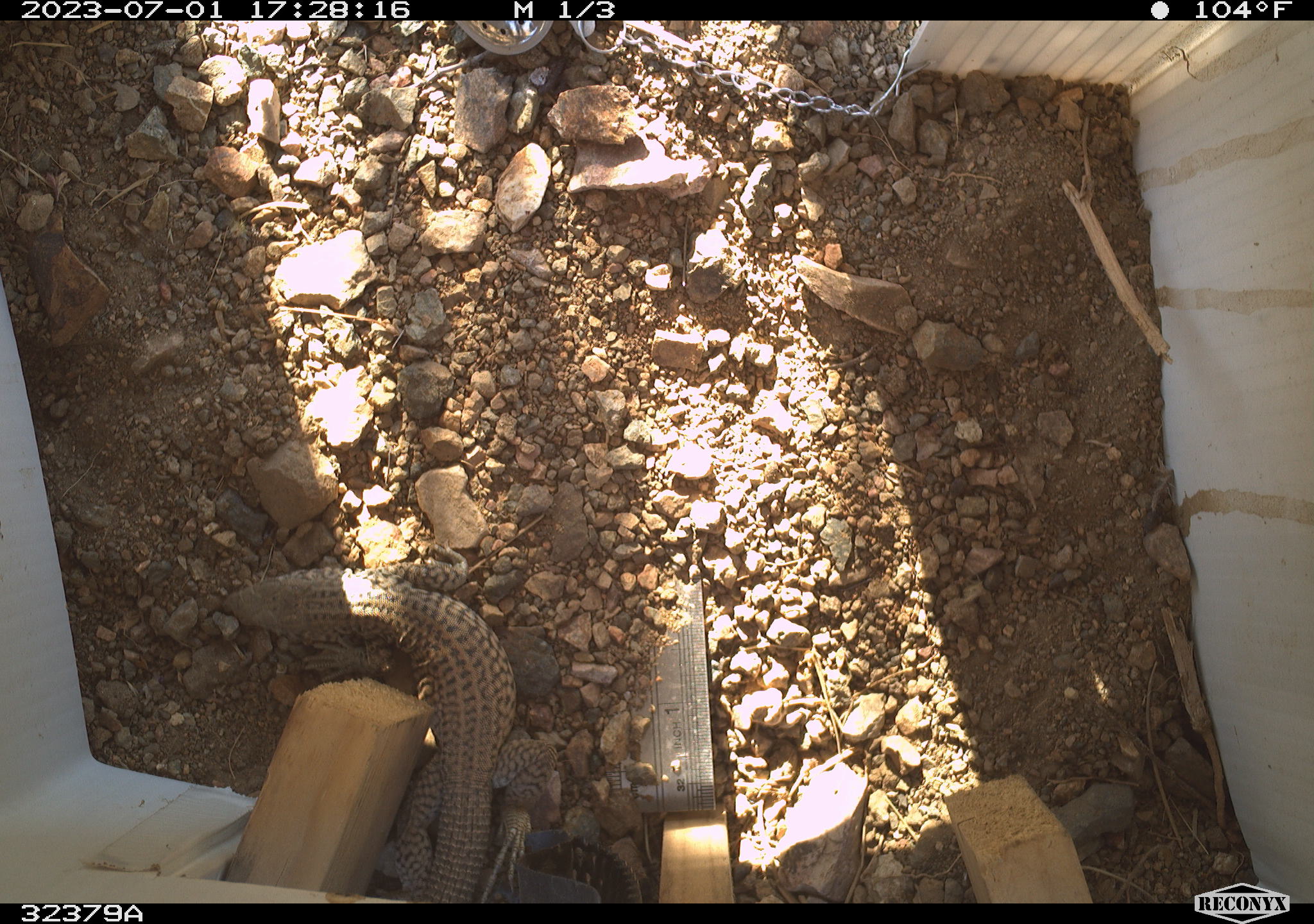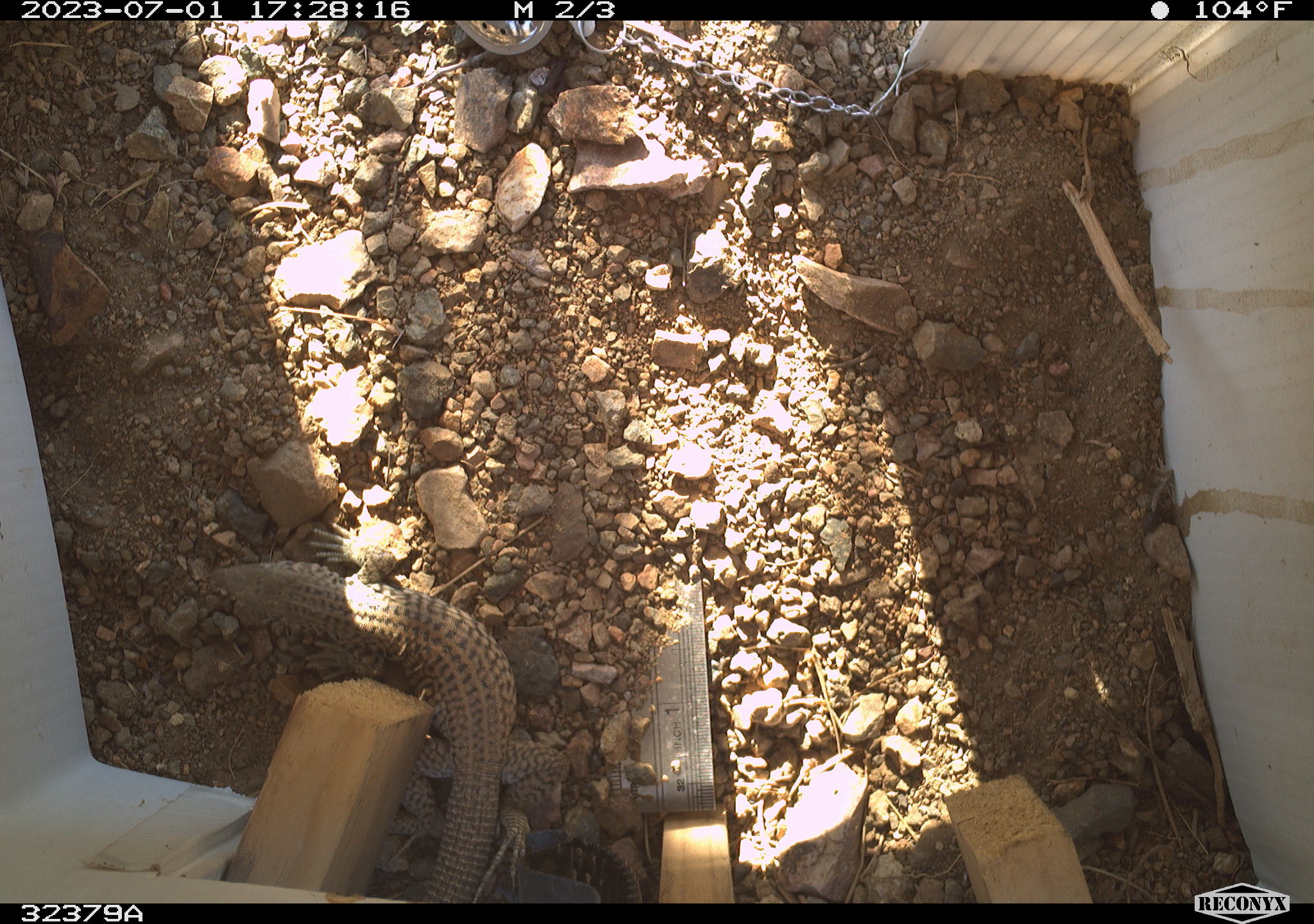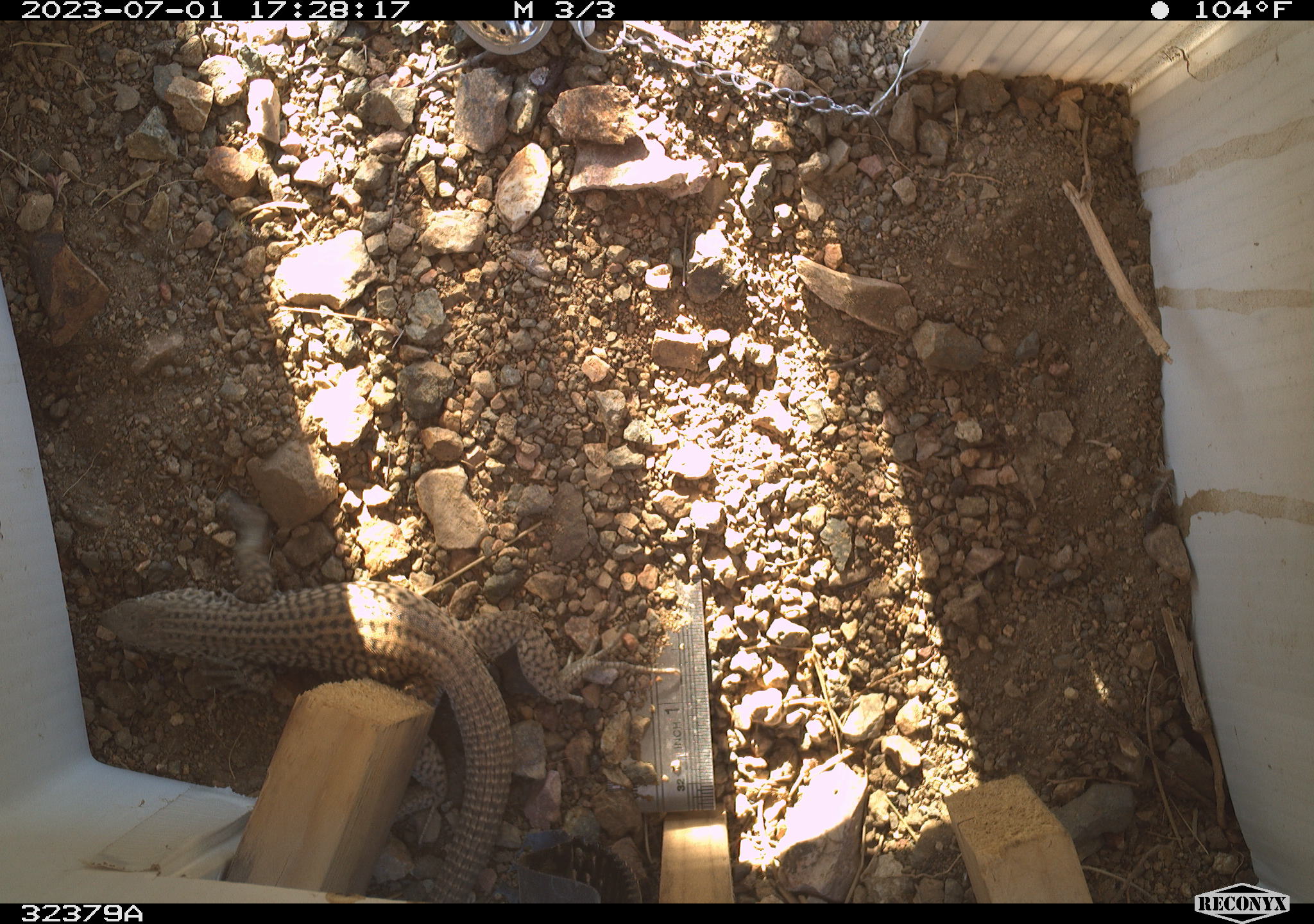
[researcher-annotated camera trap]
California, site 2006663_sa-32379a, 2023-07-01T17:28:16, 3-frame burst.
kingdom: Animalia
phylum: Chordata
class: Reptilia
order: Squamata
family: Teiidae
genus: Aspidoscelis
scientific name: Aspidoscelis tigris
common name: western whiptail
Western whiptail (Aspidoscelis tigris).